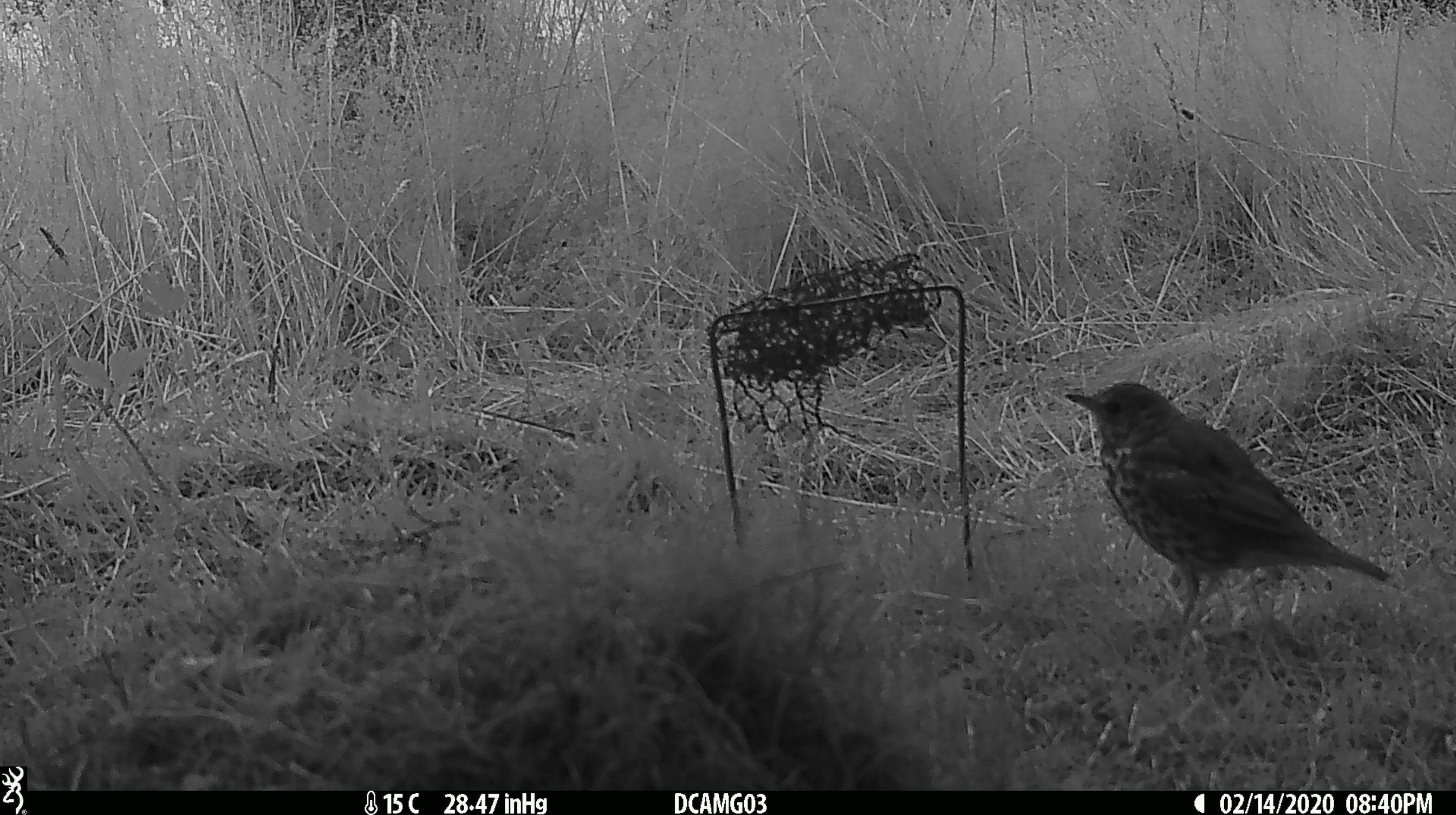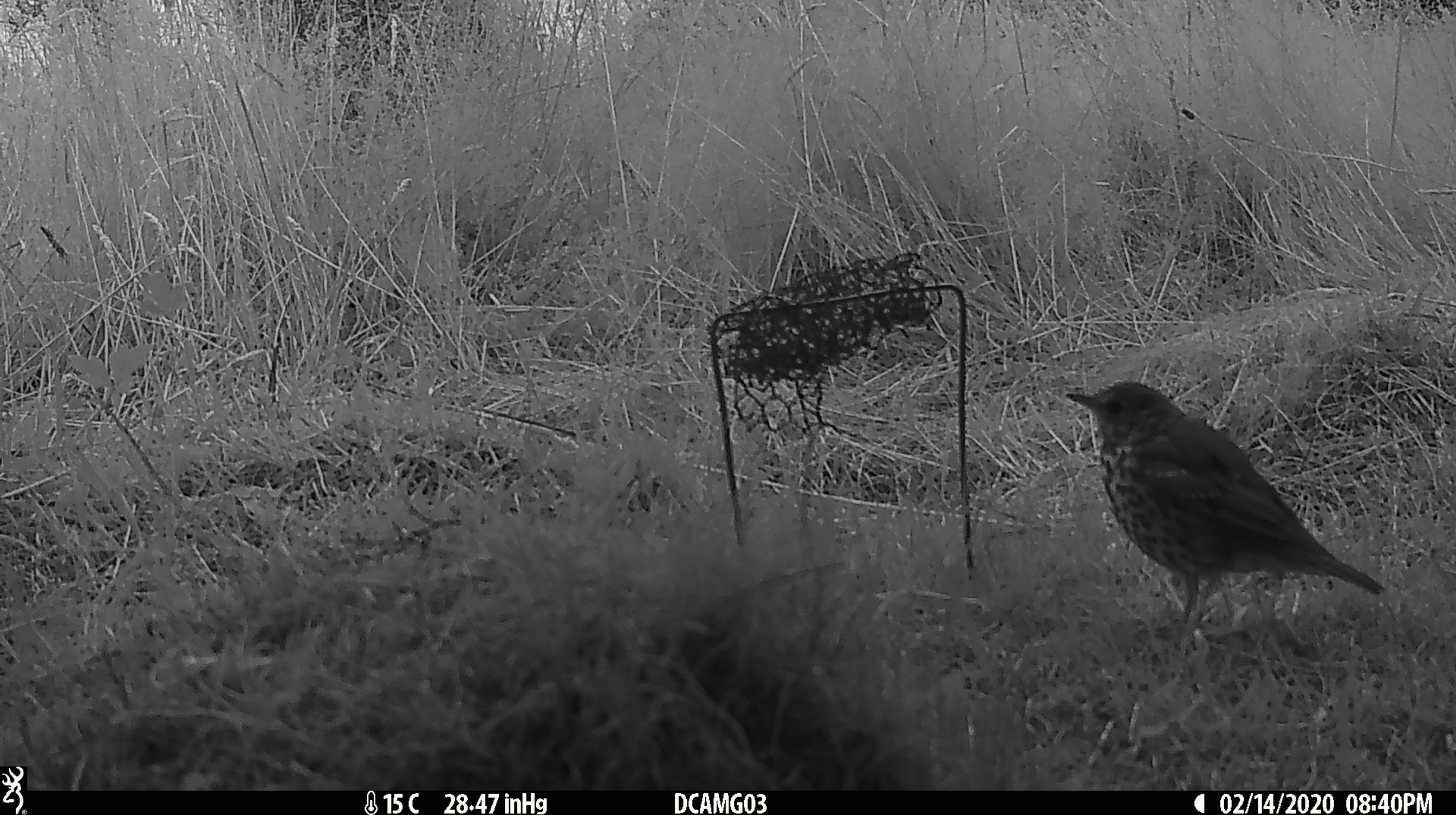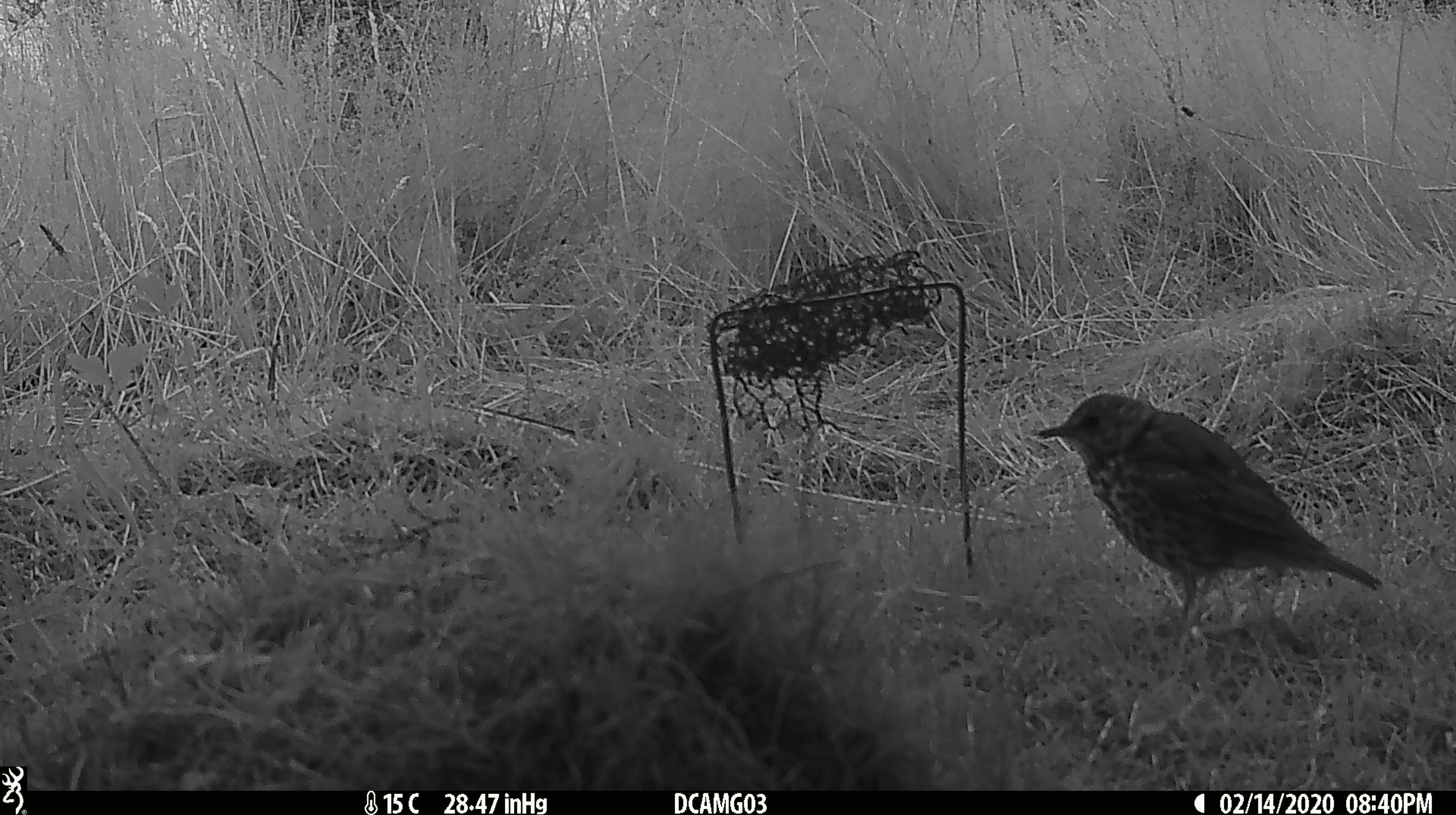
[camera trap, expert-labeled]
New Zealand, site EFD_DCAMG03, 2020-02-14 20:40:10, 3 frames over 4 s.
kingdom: Animalia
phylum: Chordata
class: Aves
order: Passeriformes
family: Turdidae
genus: Turdus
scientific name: Turdus philomelos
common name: song thrush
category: thrush